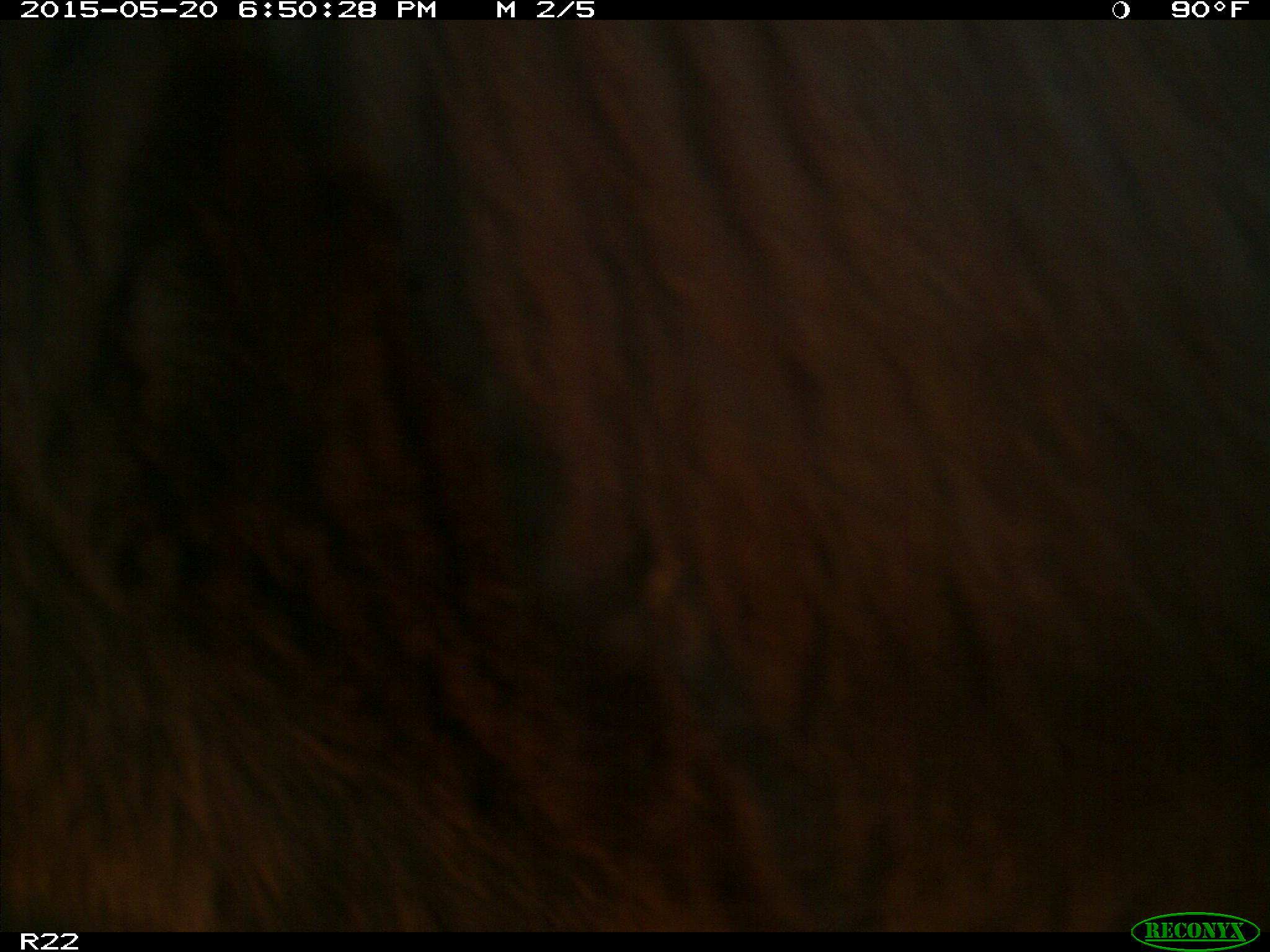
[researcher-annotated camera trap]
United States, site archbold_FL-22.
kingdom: Animalia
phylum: Chordata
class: Mammalia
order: Artiodactyla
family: Bovidae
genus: Bos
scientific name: Bos taurus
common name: domestic cow